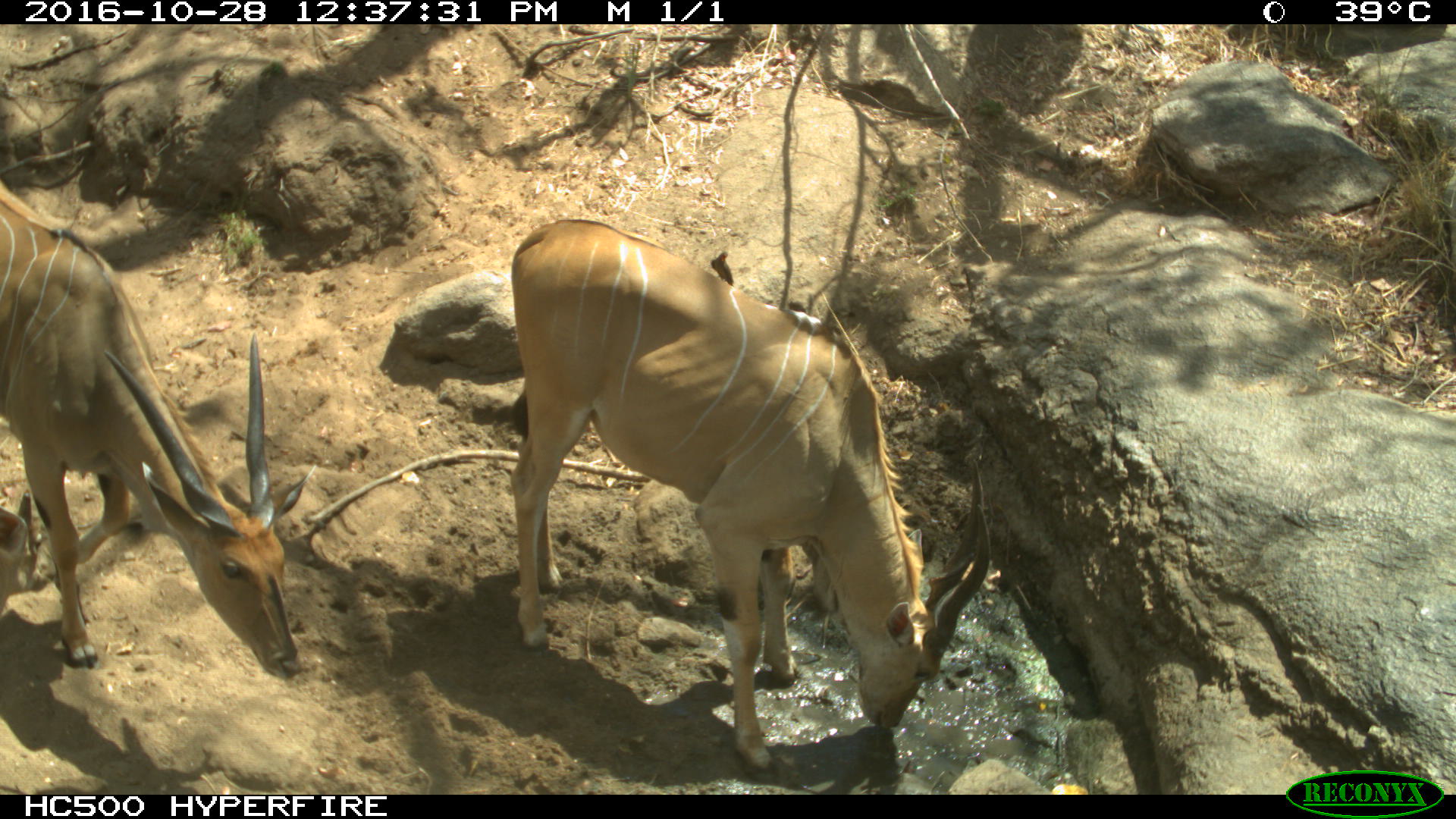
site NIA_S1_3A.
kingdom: Animalia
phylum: Chordata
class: Mammalia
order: Artiodactyla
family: Bovidae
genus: Tragelaphus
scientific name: Tragelaphus oryx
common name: eland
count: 2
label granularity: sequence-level